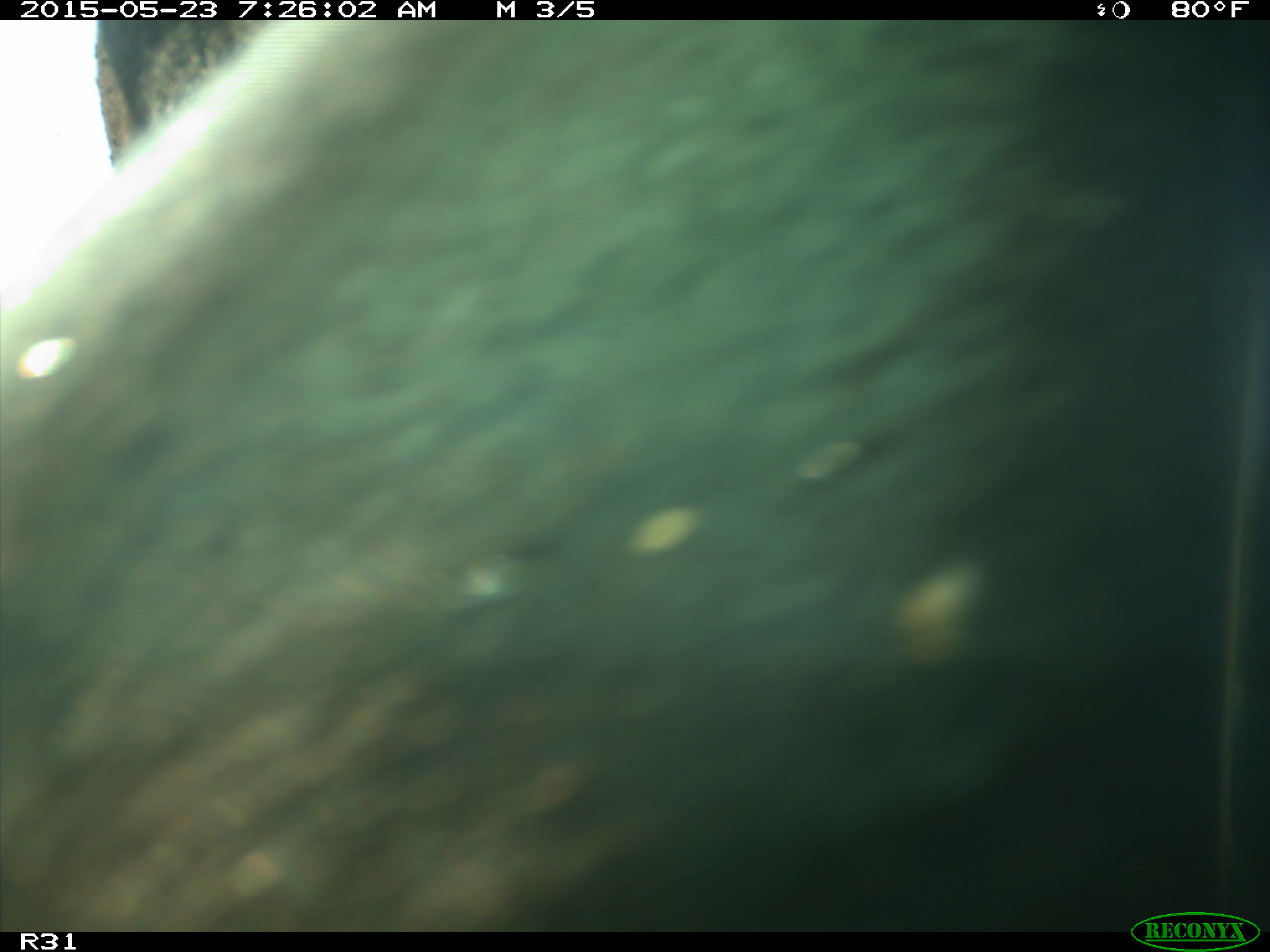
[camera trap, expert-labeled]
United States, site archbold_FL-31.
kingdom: Animalia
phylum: Chordata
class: Mammalia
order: Artiodactyla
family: Bovidae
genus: Bos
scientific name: Bos taurus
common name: domestic cow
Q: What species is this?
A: Bos taurus (domestic cow).